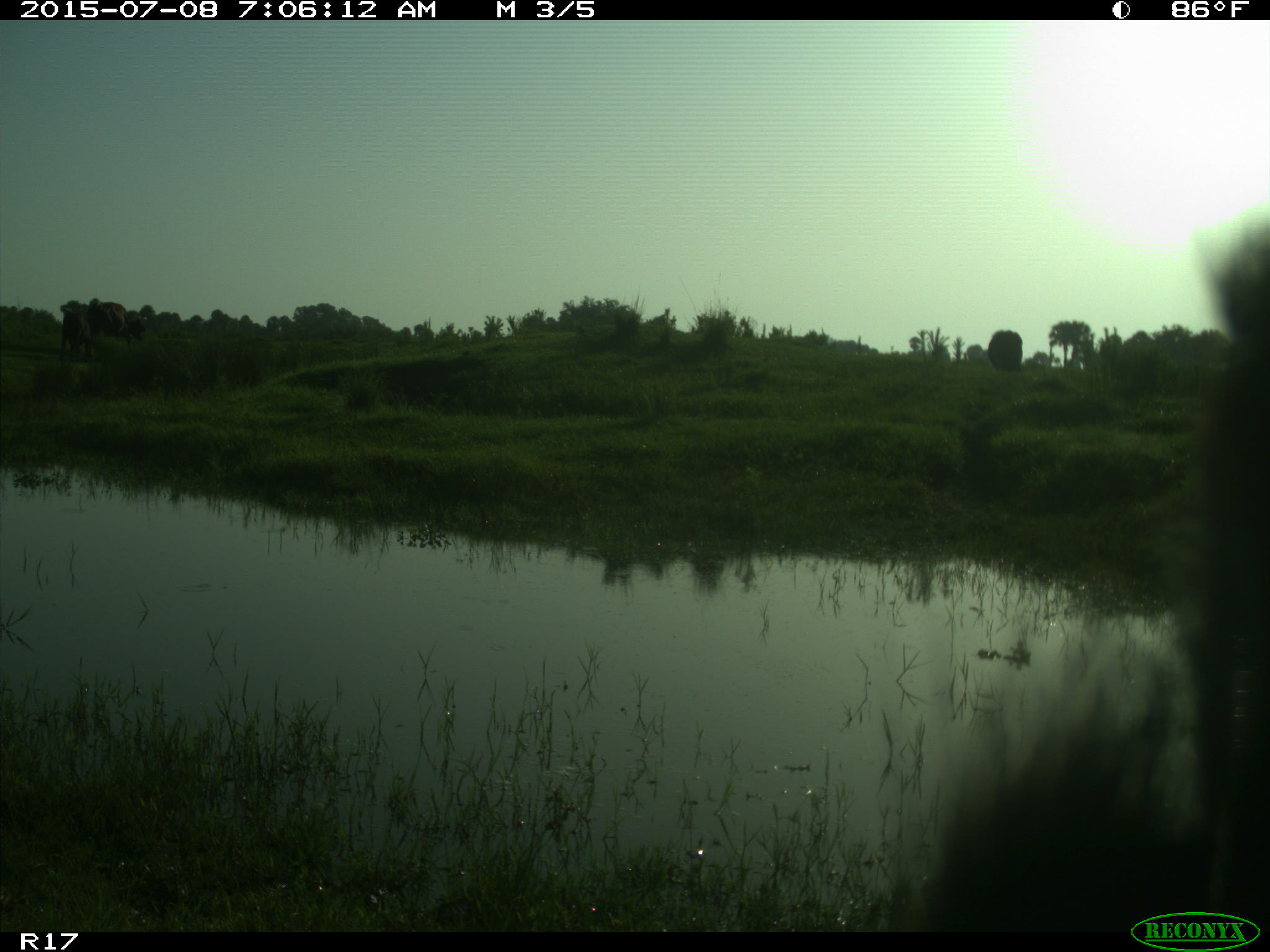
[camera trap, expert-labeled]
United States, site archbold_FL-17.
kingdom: Animalia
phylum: Chordata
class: Mammalia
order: Artiodactyla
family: Bovidae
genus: Bos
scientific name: Bos taurus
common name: domestic cow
Bos taurus (domestic cow).